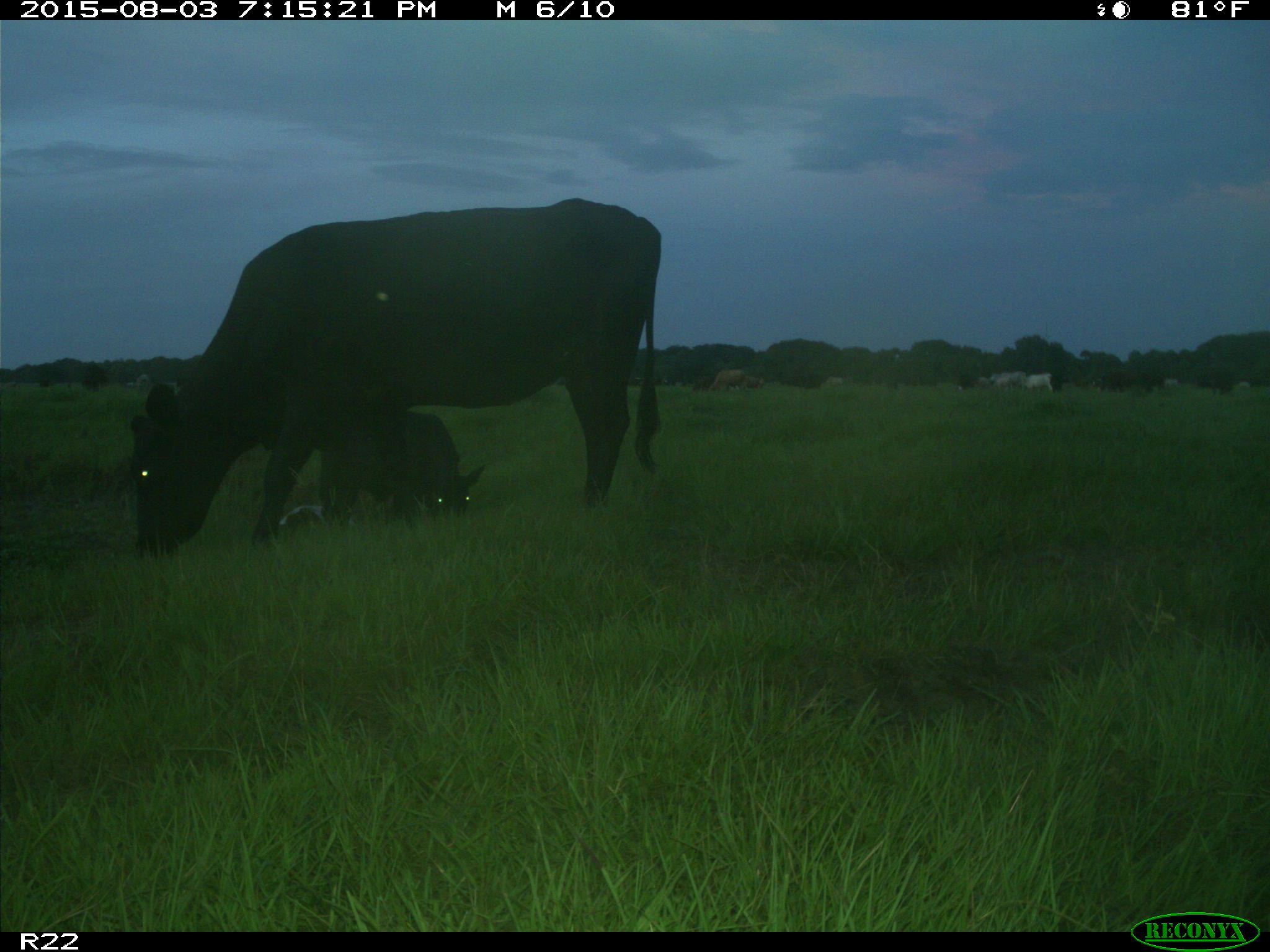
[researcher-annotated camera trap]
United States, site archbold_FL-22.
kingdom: Animalia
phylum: Chordata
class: Mammalia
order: Artiodactyla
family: Bovidae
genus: Bos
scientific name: Bos taurus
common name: domestic cow